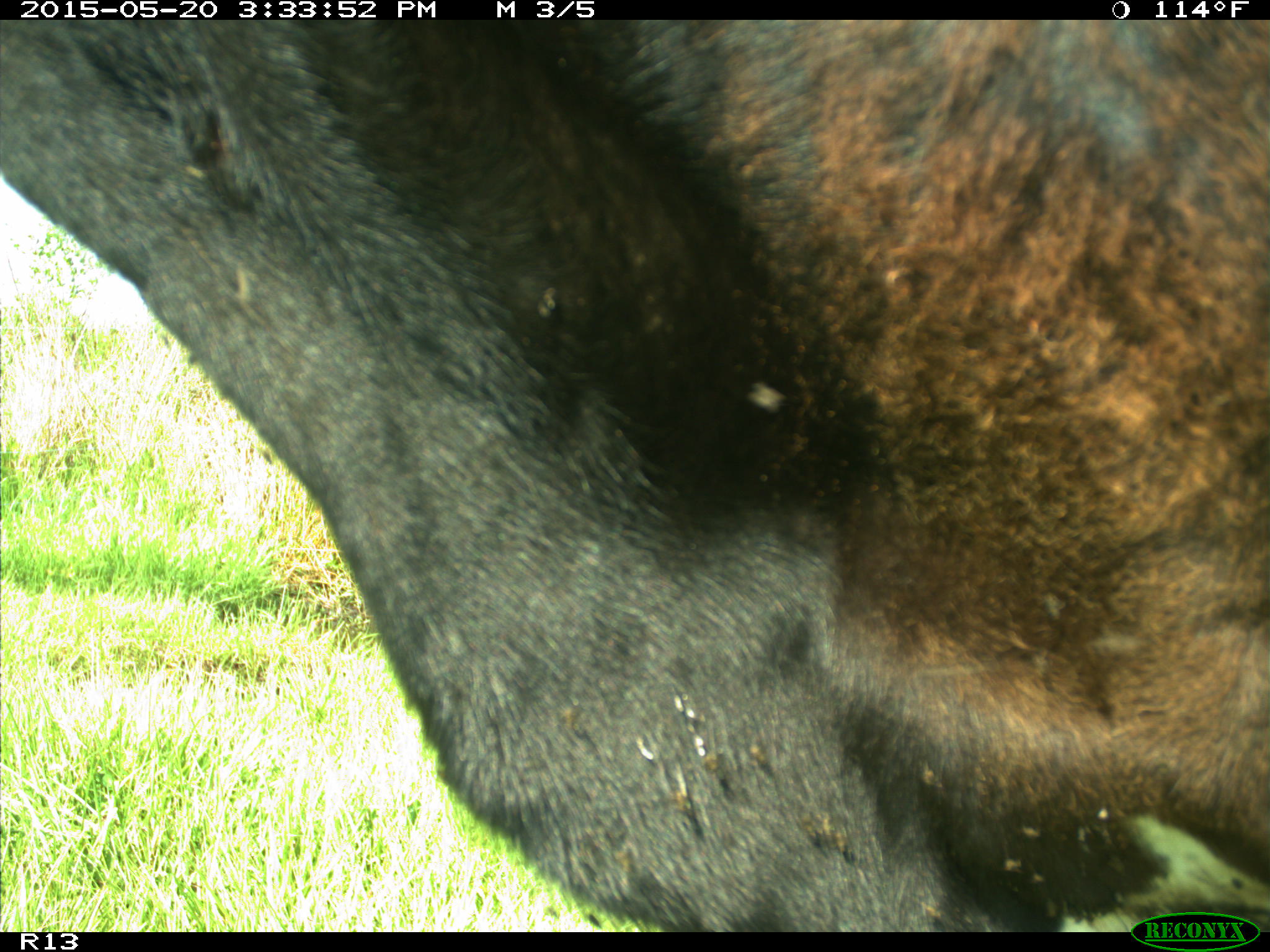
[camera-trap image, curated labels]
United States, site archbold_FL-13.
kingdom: Animalia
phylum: Chordata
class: Mammalia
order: Artiodactyla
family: Bovidae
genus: Bos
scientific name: Bos taurus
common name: domestic cow